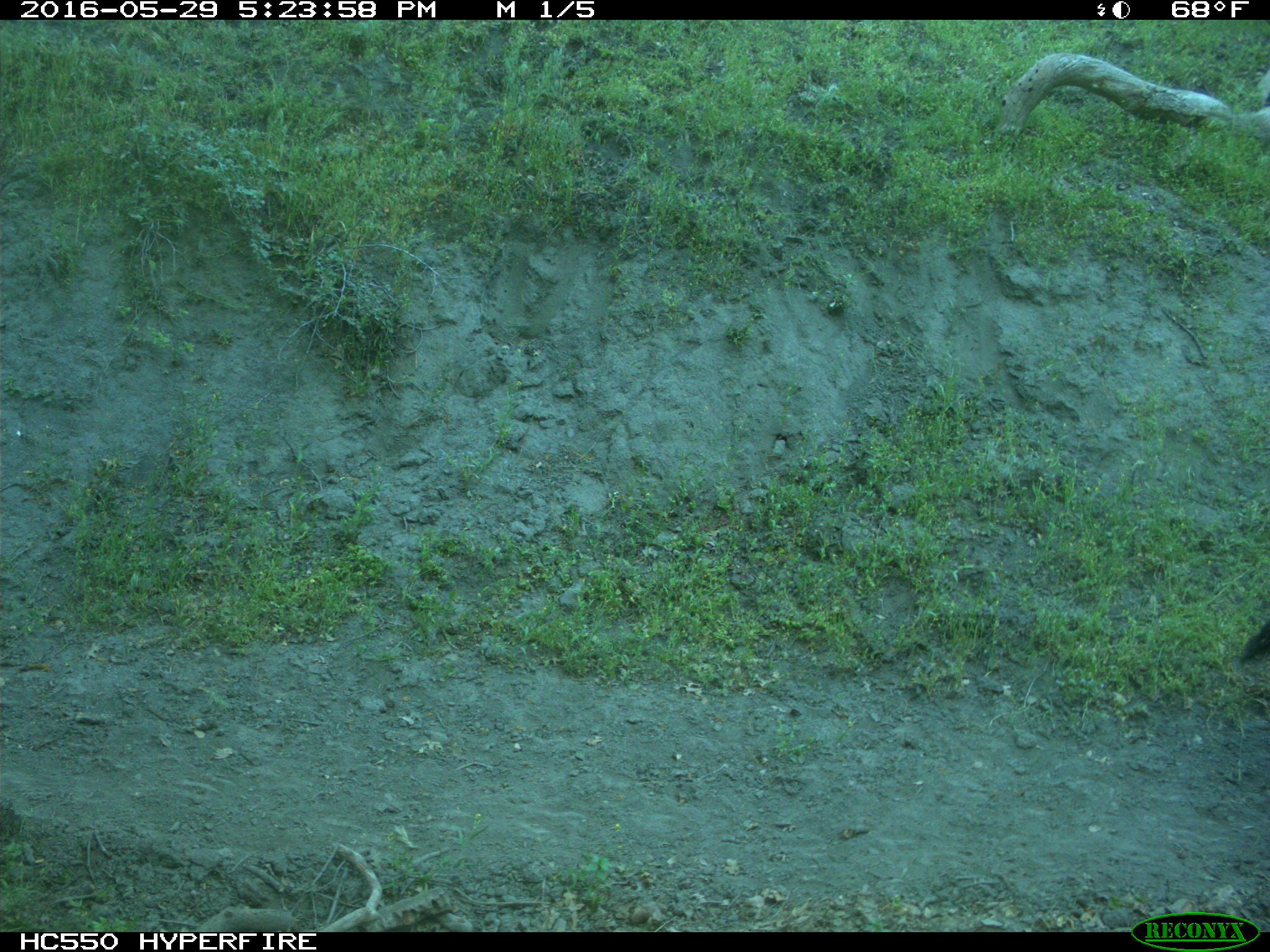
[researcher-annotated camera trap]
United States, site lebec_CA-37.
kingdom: Animalia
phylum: Chordata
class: Mammalia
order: Artiodactyla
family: Bovidae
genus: Bos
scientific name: Bos taurus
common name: domestic cow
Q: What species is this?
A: Bos taurus (domestic cow).